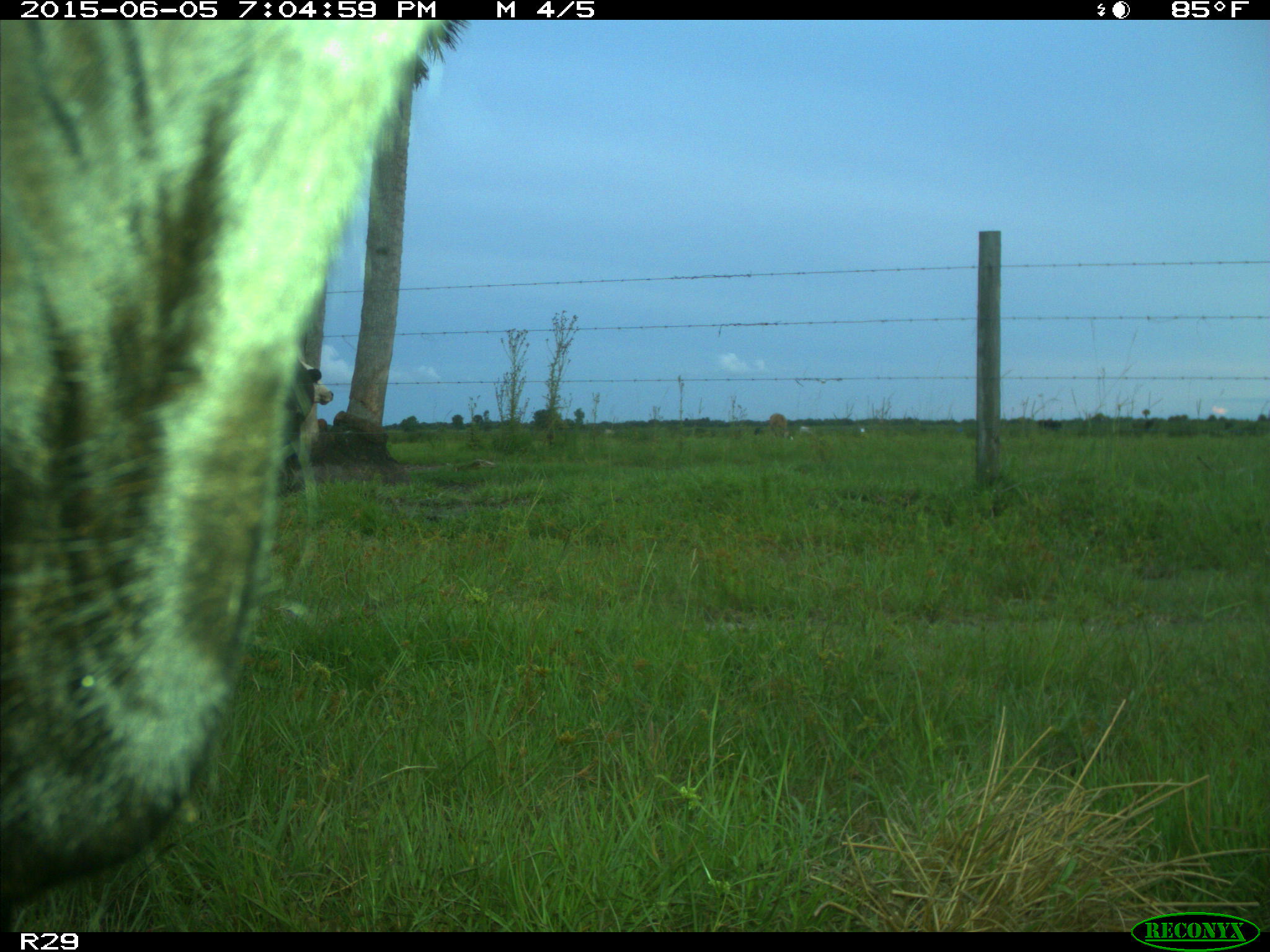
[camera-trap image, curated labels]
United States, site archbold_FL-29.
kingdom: Animalia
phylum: Chordata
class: Mammalia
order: Artiodactyla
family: Bovidae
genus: Bos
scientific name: Bos taurus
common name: domestic cow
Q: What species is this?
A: Bos taurus (domestic cow).